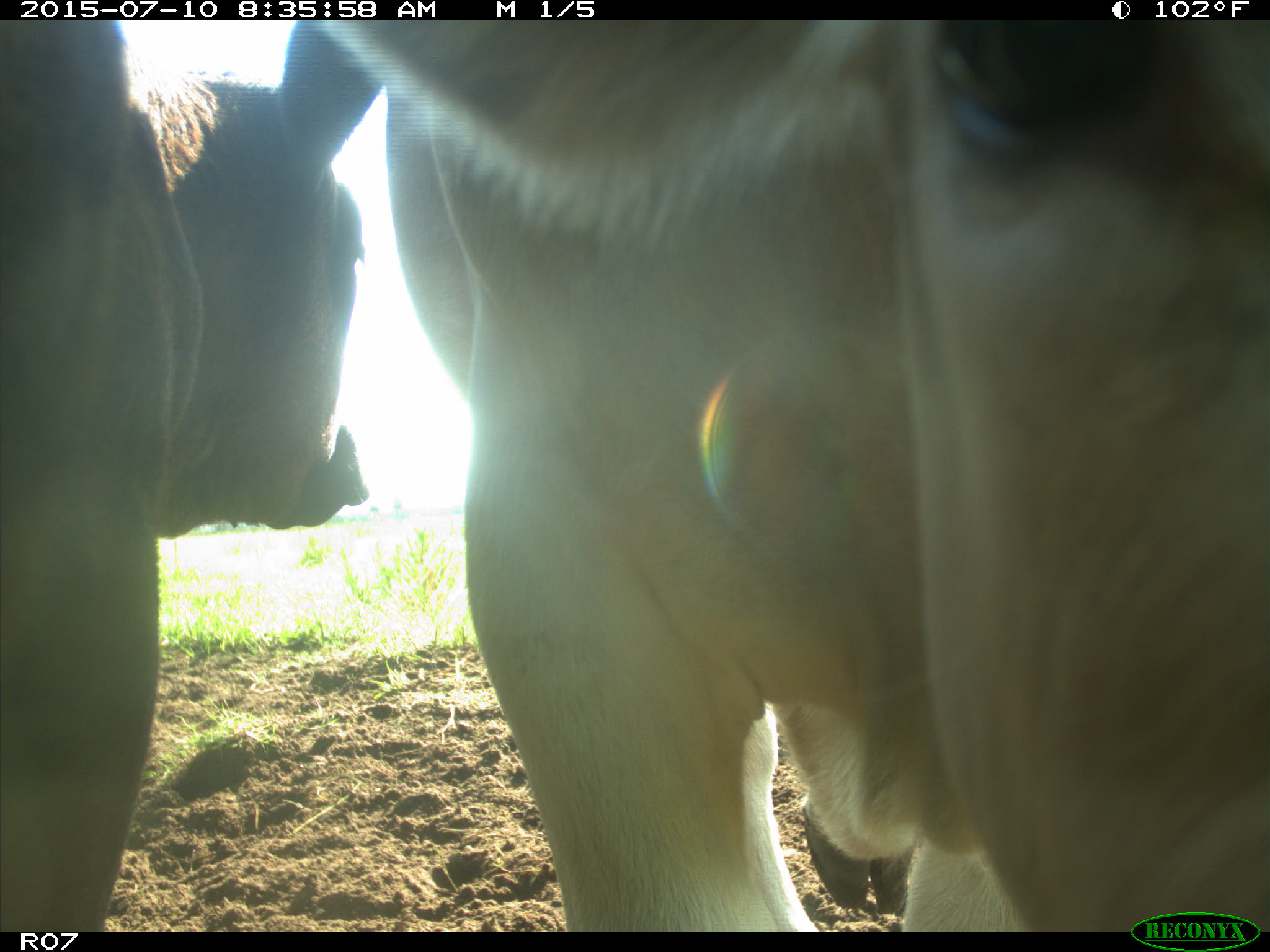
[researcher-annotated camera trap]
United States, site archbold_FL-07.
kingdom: Animalia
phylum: Chordata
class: Mammalia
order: Artiodactyla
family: Bovidae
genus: Bos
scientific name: Bos taurus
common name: domestic cow